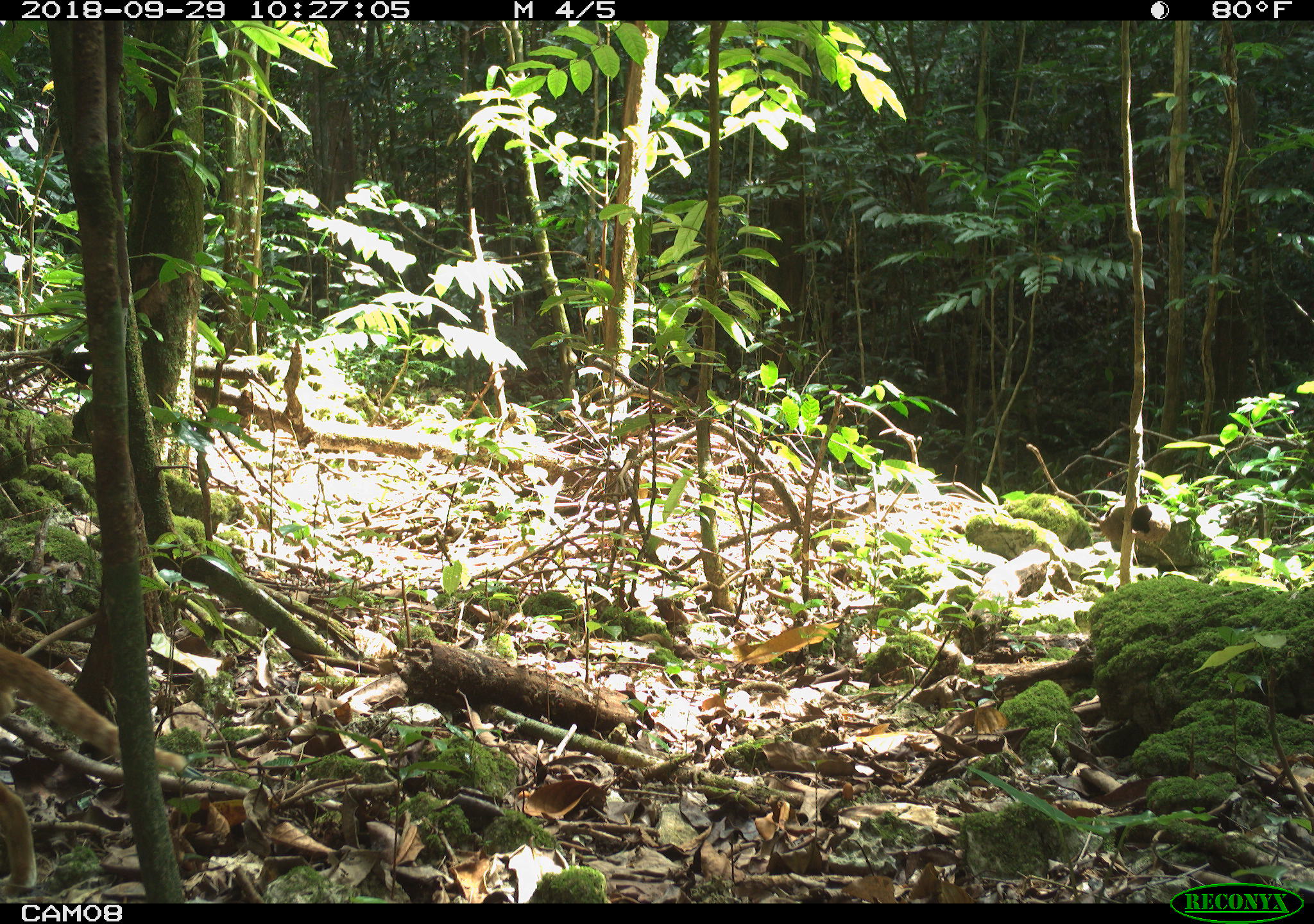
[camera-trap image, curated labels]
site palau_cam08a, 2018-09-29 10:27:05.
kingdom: Animalia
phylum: Chordata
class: Mammalia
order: Carnivora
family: Felidae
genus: Felis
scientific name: Felis catus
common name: cat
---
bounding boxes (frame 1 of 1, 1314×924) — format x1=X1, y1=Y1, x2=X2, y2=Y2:
cat: x1=2, y1=634, x2=194, y2=894